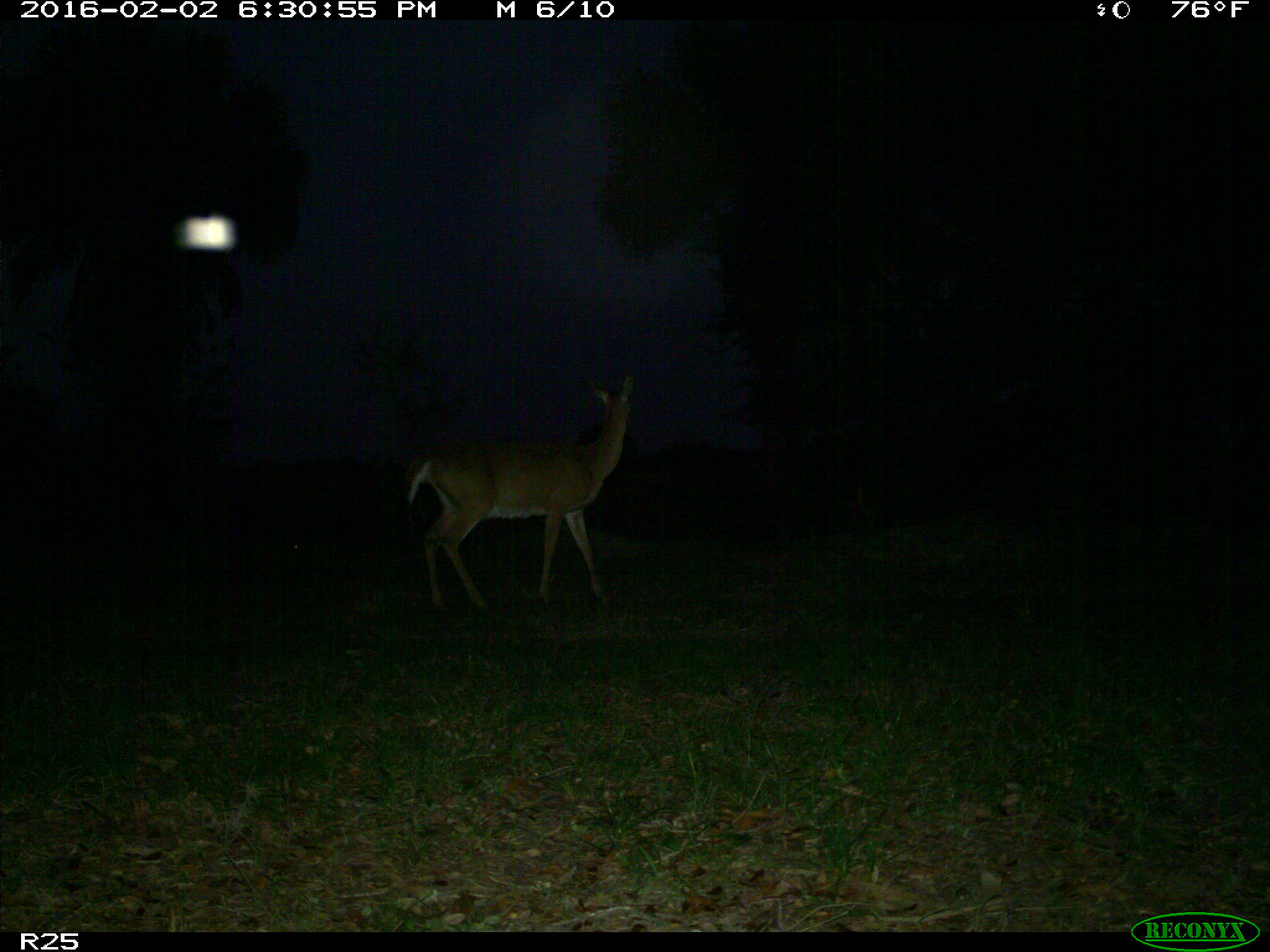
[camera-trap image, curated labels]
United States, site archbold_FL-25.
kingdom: Animalia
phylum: Chordata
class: Mammalia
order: Artiodactyla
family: Cervidae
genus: Odocoileus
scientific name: Odocoileus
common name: deer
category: unidentified deer